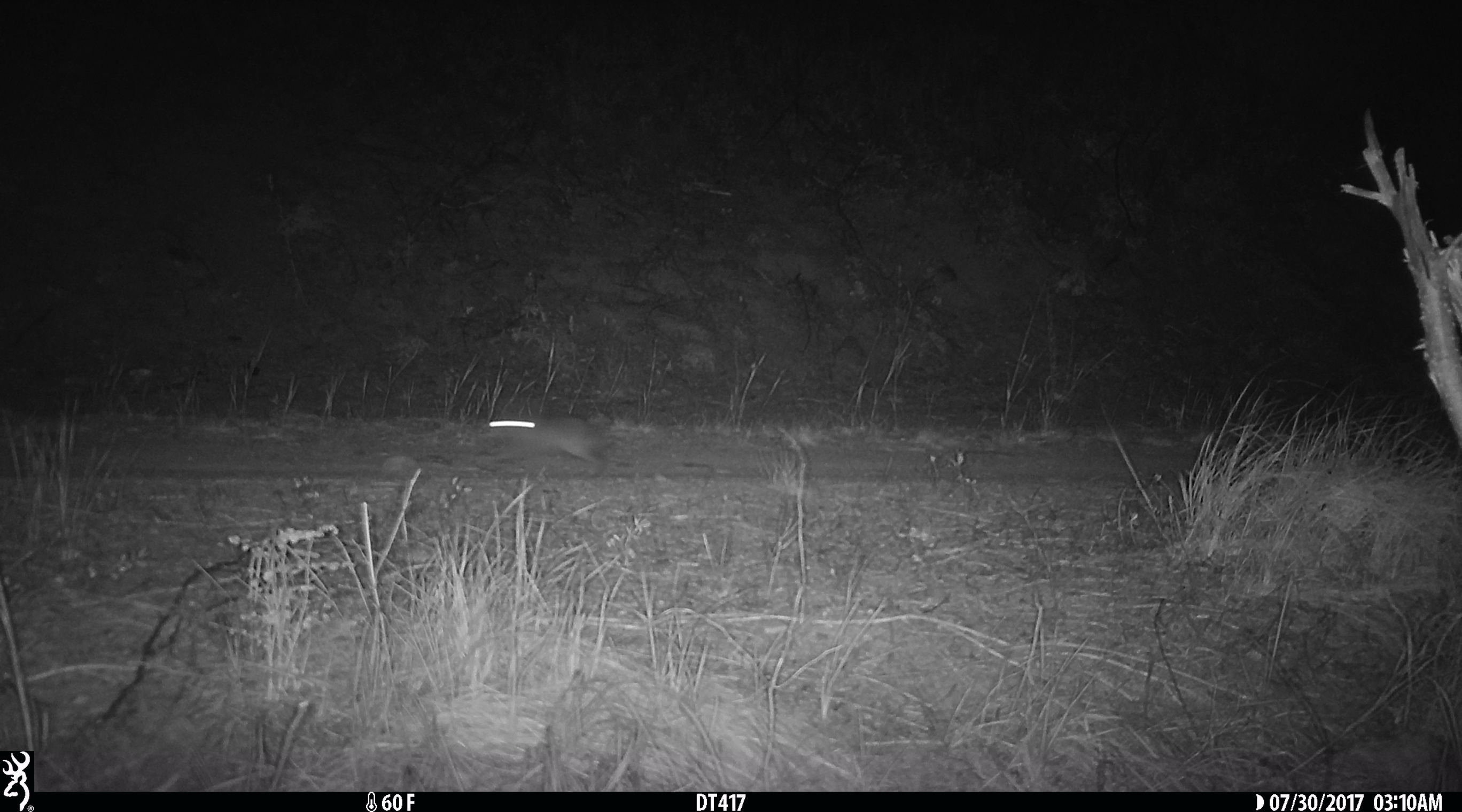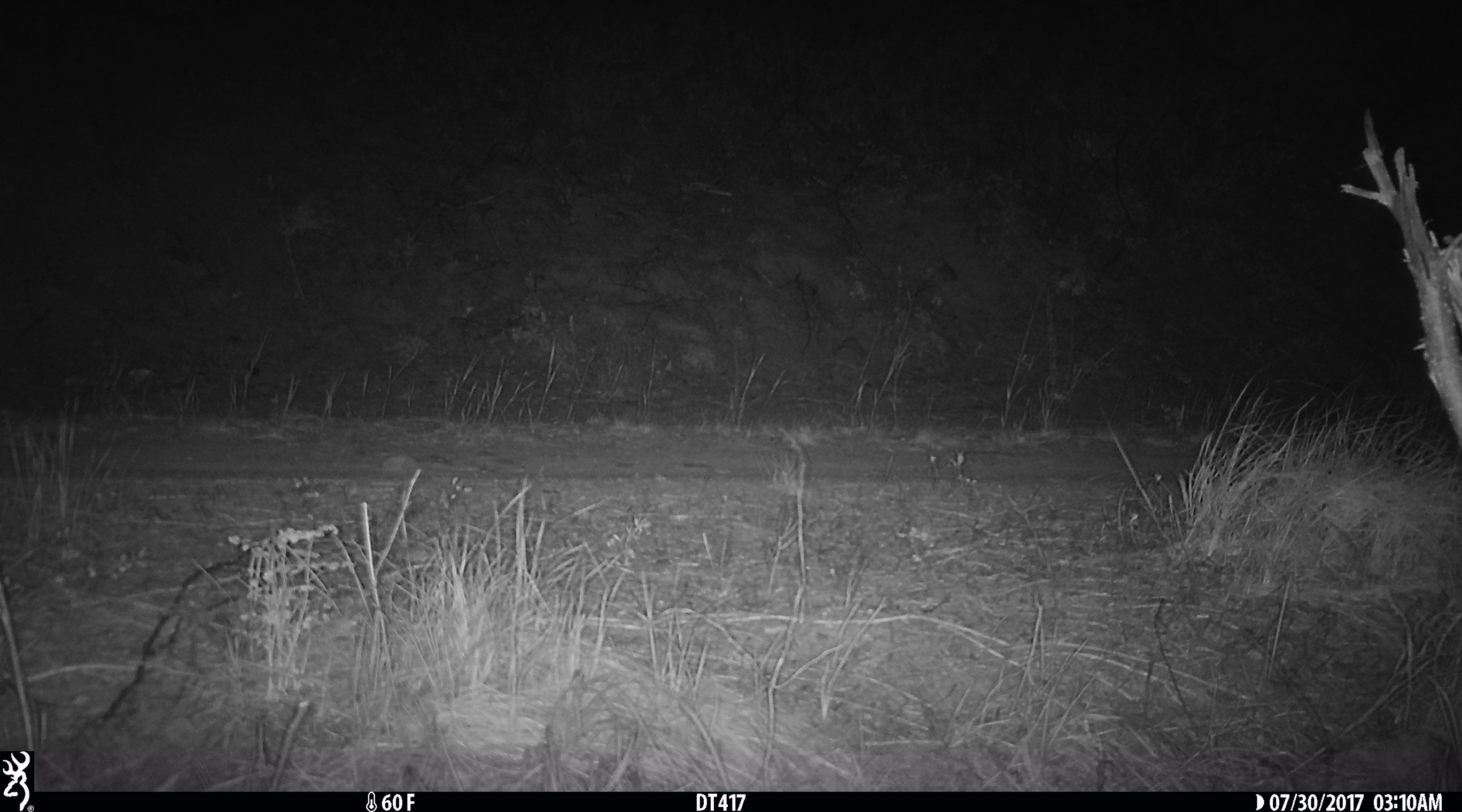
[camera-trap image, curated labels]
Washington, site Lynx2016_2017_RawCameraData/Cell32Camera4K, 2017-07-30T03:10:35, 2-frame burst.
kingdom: Animalia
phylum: Chordata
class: Mammalia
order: Lagomorpha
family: Leporidae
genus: Lepus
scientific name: Lepus americanus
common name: snowshoe hare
Lepus americanus (snowshoe hare). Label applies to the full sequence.